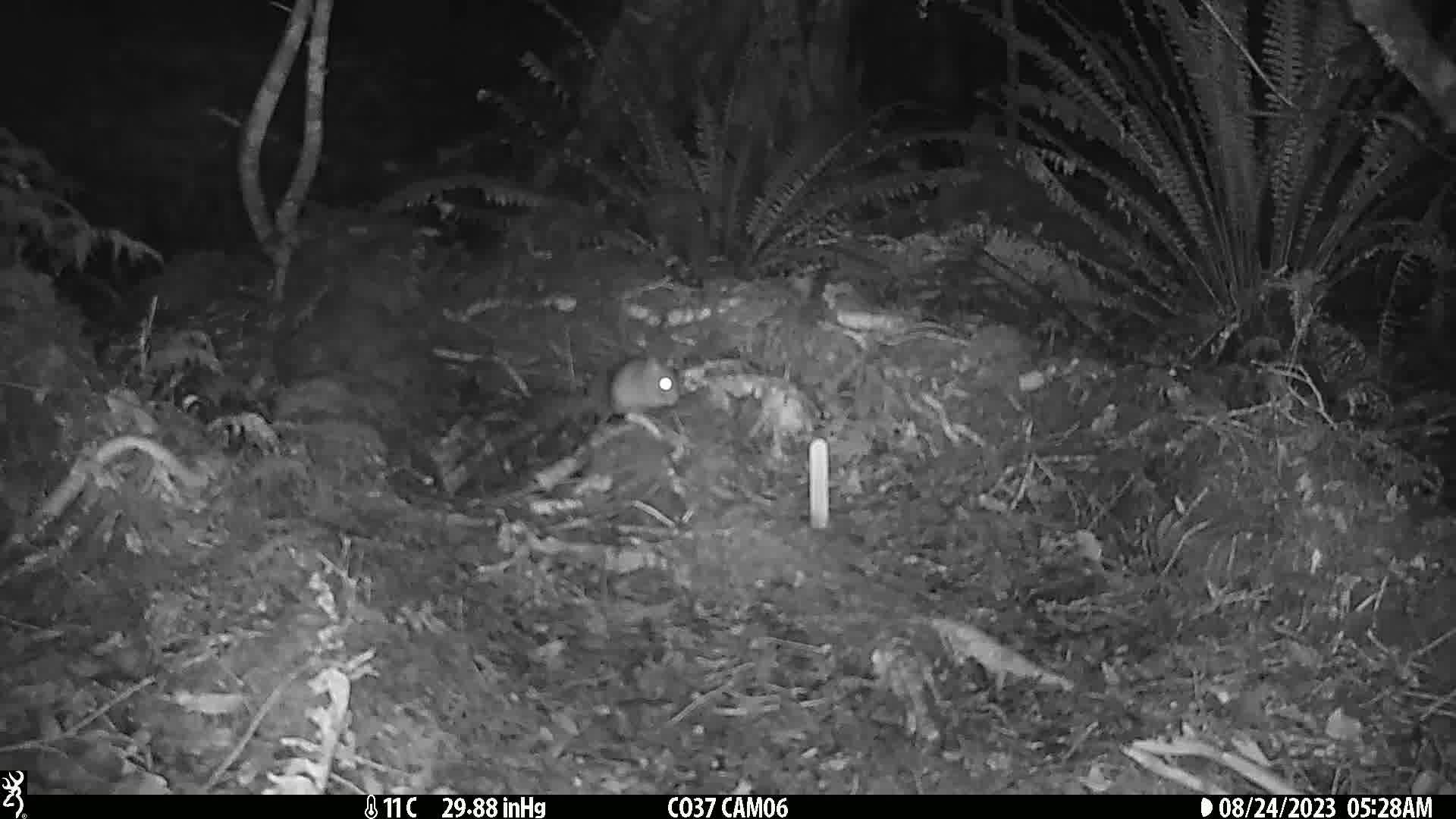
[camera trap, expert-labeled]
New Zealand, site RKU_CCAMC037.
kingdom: Animalia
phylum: Chordata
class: Mammalia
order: Rodentia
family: Muridae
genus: Rattus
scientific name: Rattus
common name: rat